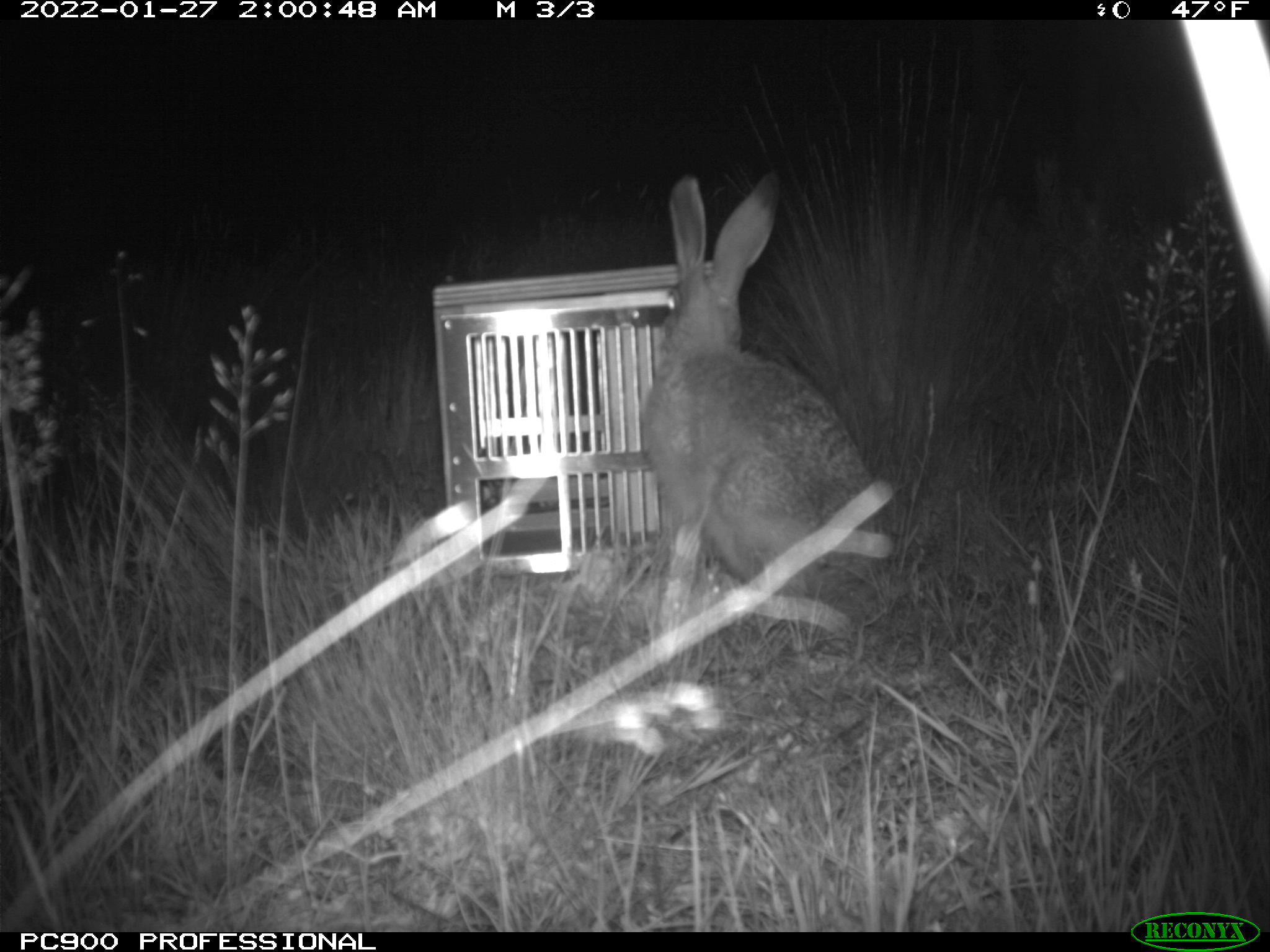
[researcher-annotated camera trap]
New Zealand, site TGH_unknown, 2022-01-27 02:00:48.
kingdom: Animalia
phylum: Chordata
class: Mammalia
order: Lagomorpha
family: Leporidae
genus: Lepus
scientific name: Lepus europaeus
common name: brown hare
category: hare